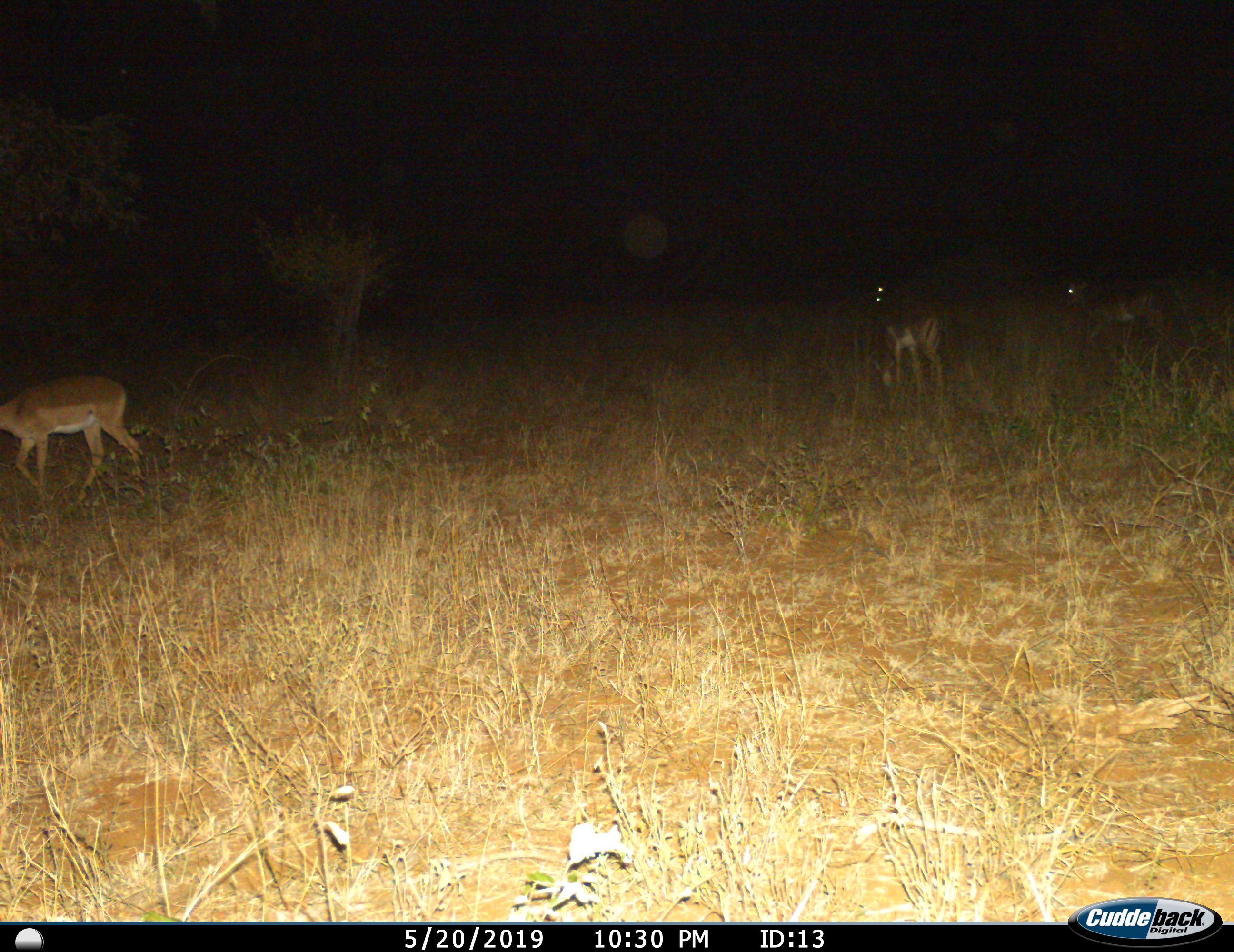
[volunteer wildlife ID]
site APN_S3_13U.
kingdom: Animalia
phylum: Chordata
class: Mammalia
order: Artiodactyla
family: Bovidae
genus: Aepyceros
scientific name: Aepyceros melampus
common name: impala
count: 3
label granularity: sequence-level